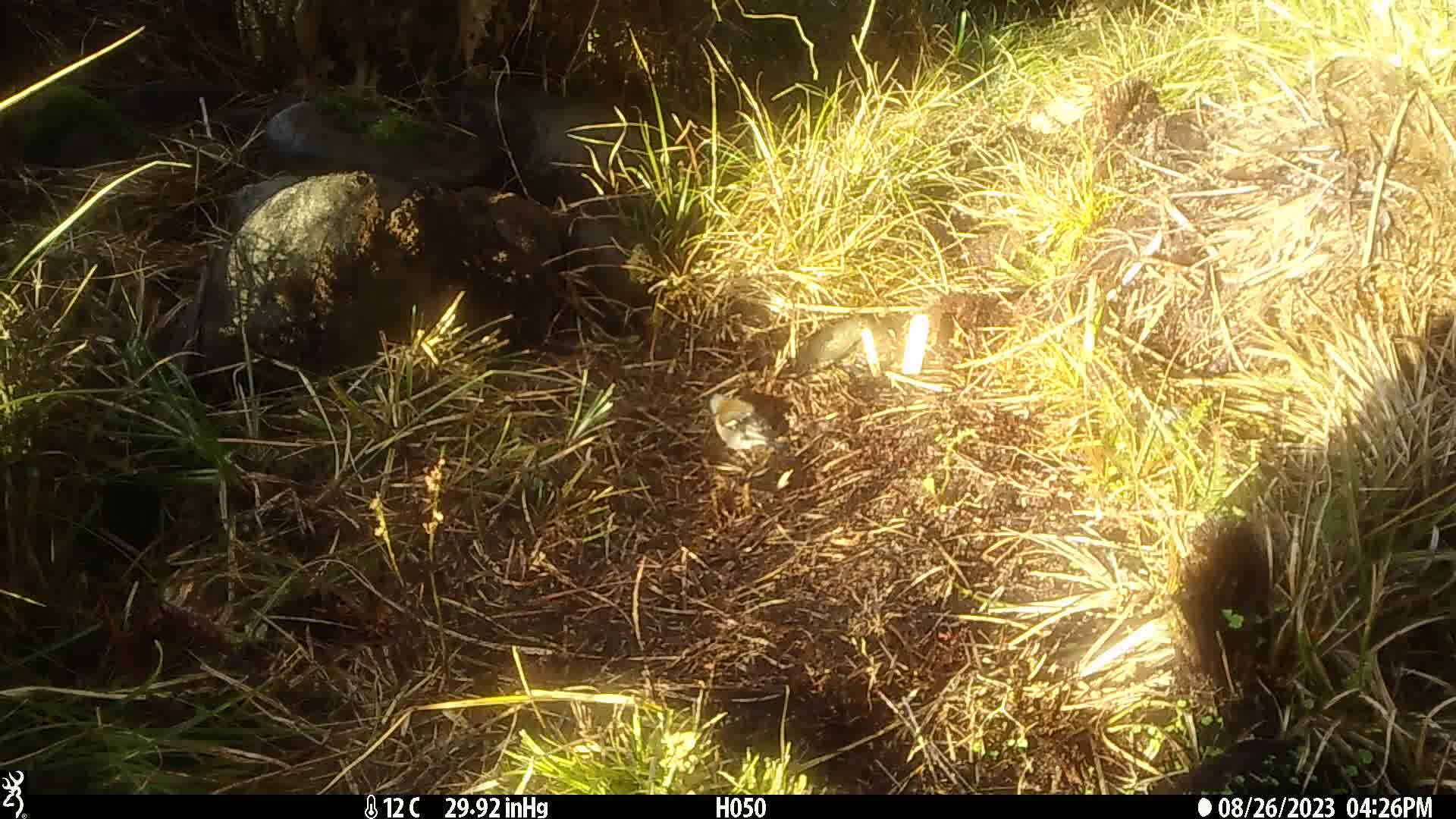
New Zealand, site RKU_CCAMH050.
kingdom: Animalia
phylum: Chordata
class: Aves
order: Passeriformes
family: Fringillidae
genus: Fringilla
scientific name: Fringilla coelebs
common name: common chaffinch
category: chaffinch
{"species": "chaffinch (common chaffinch) (Fringilla coelebs)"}